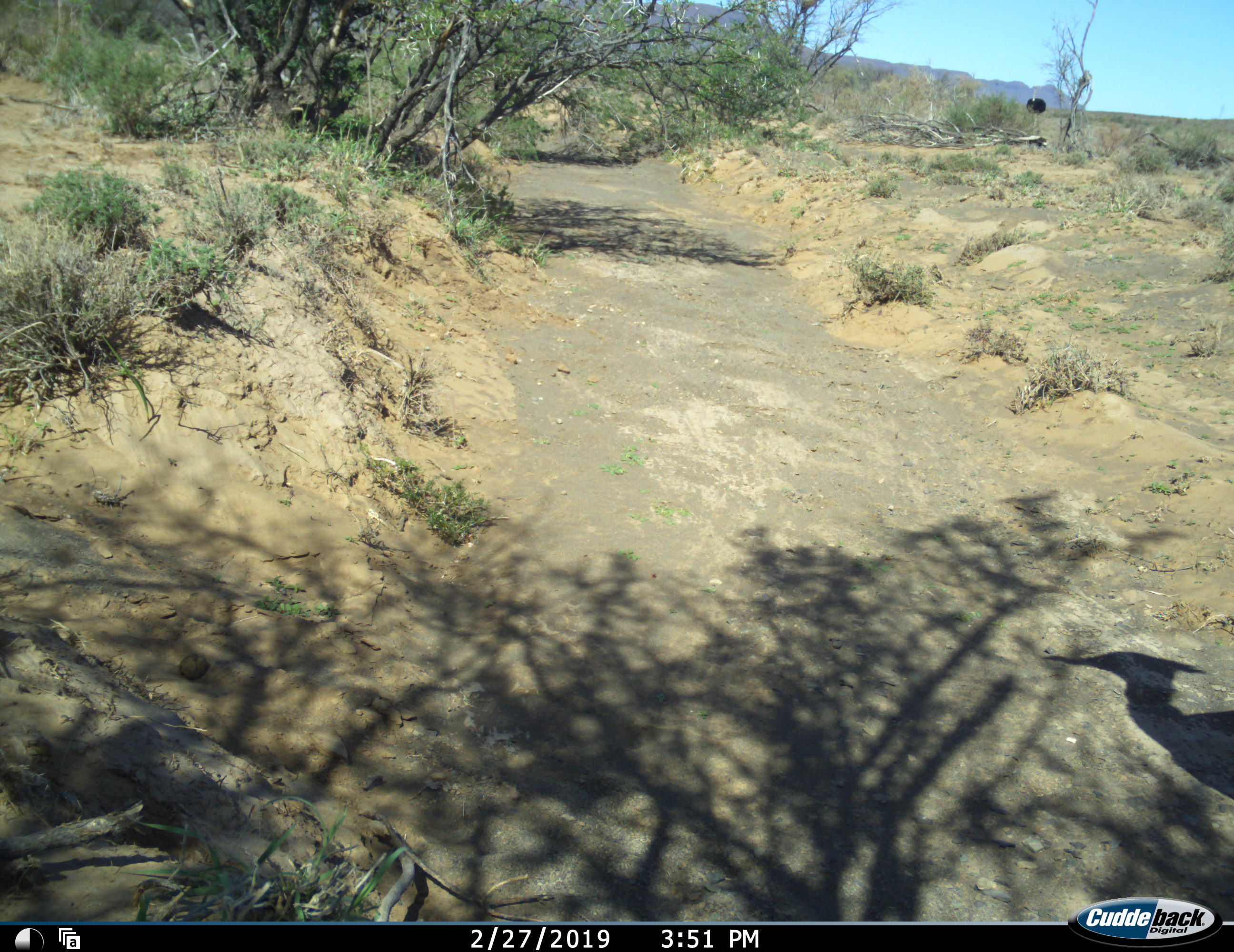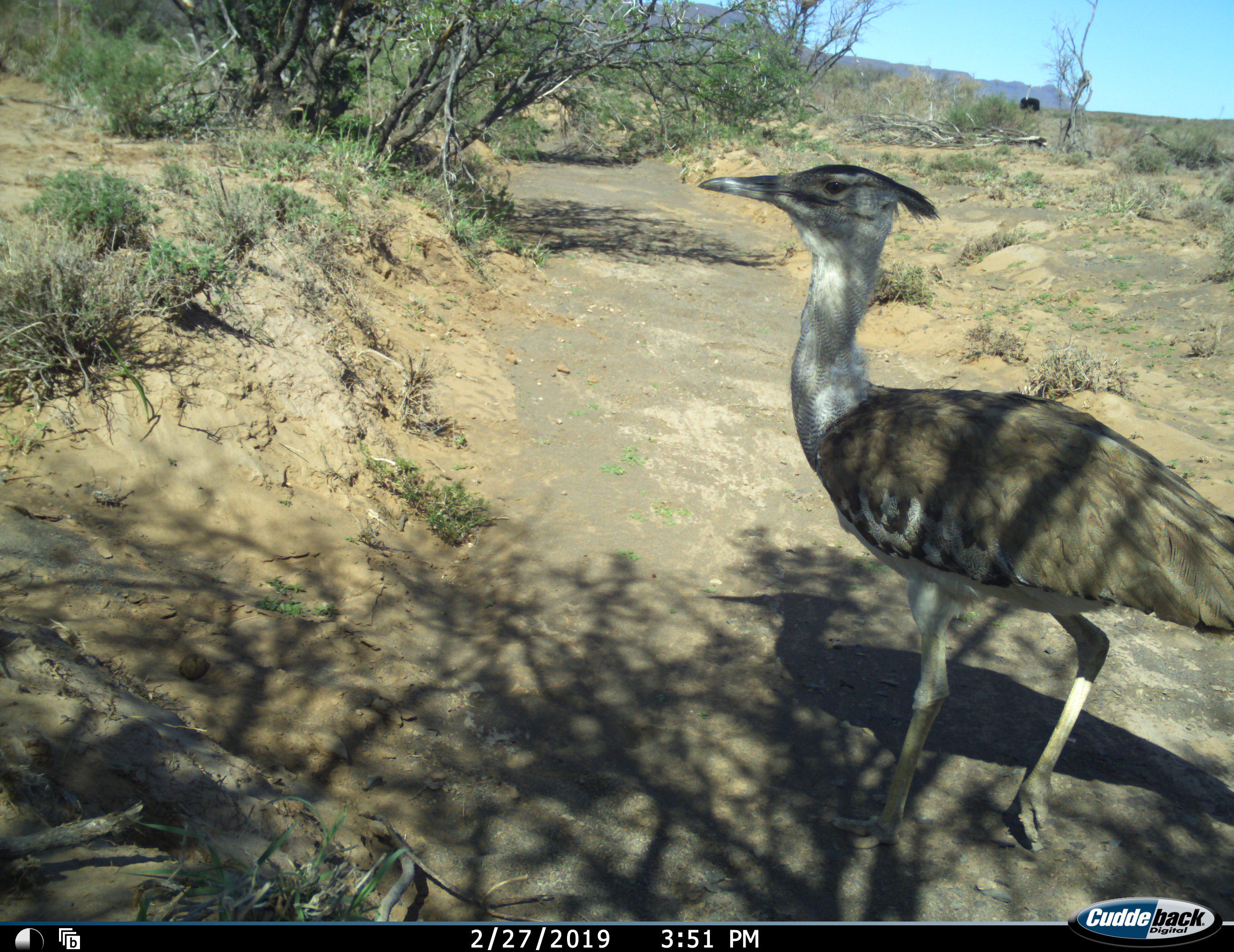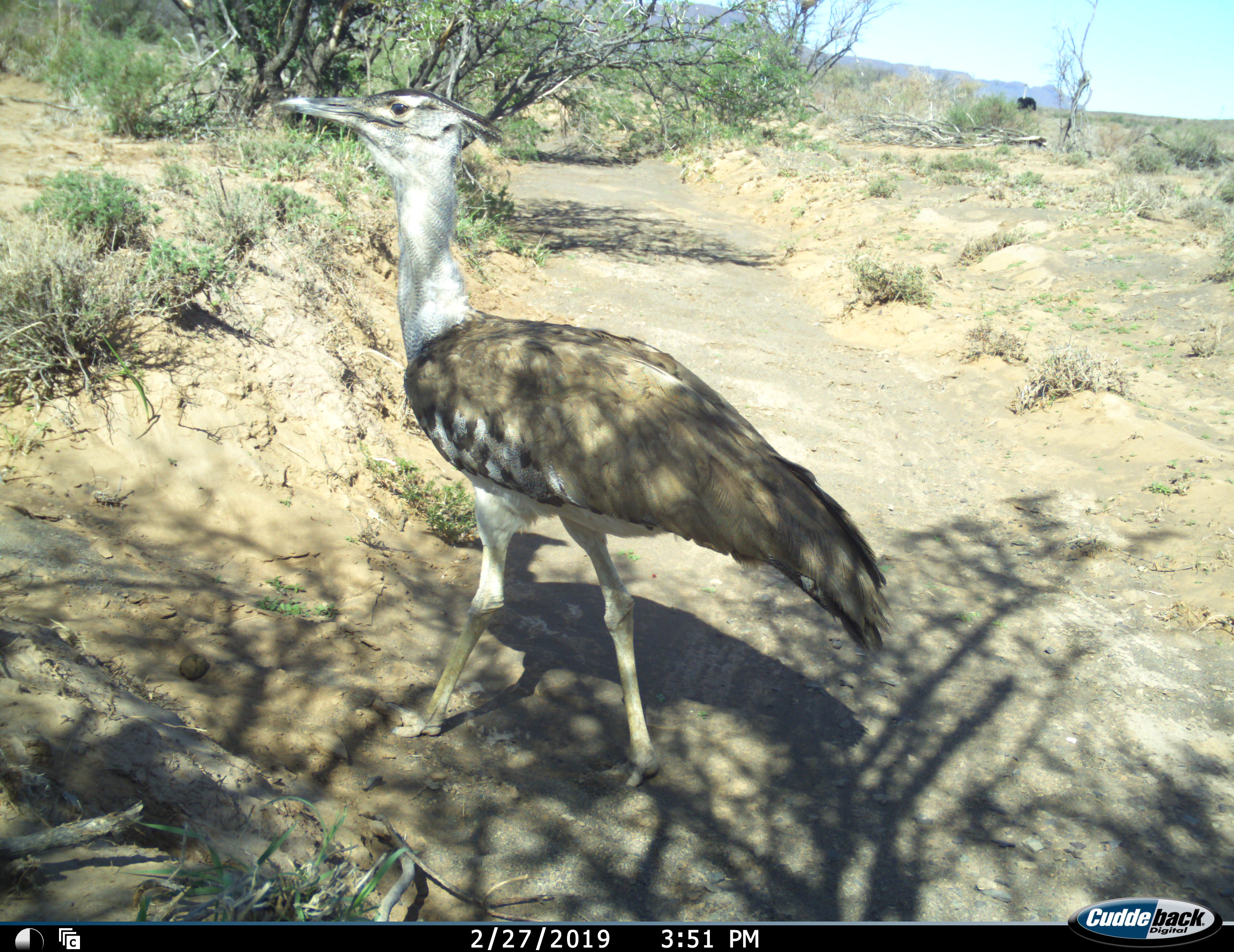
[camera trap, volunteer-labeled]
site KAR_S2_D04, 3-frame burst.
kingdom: Animalia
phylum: Chordata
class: Aves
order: Otidiformes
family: Otididae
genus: Ardeotis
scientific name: Ardeotis kori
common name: kori bustard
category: bustardkori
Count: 1.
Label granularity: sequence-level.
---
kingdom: Animalia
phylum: Chordata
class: Aves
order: Struthioniformes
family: Struthionidae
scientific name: Struthionidae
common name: ostrich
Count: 1.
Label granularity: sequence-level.